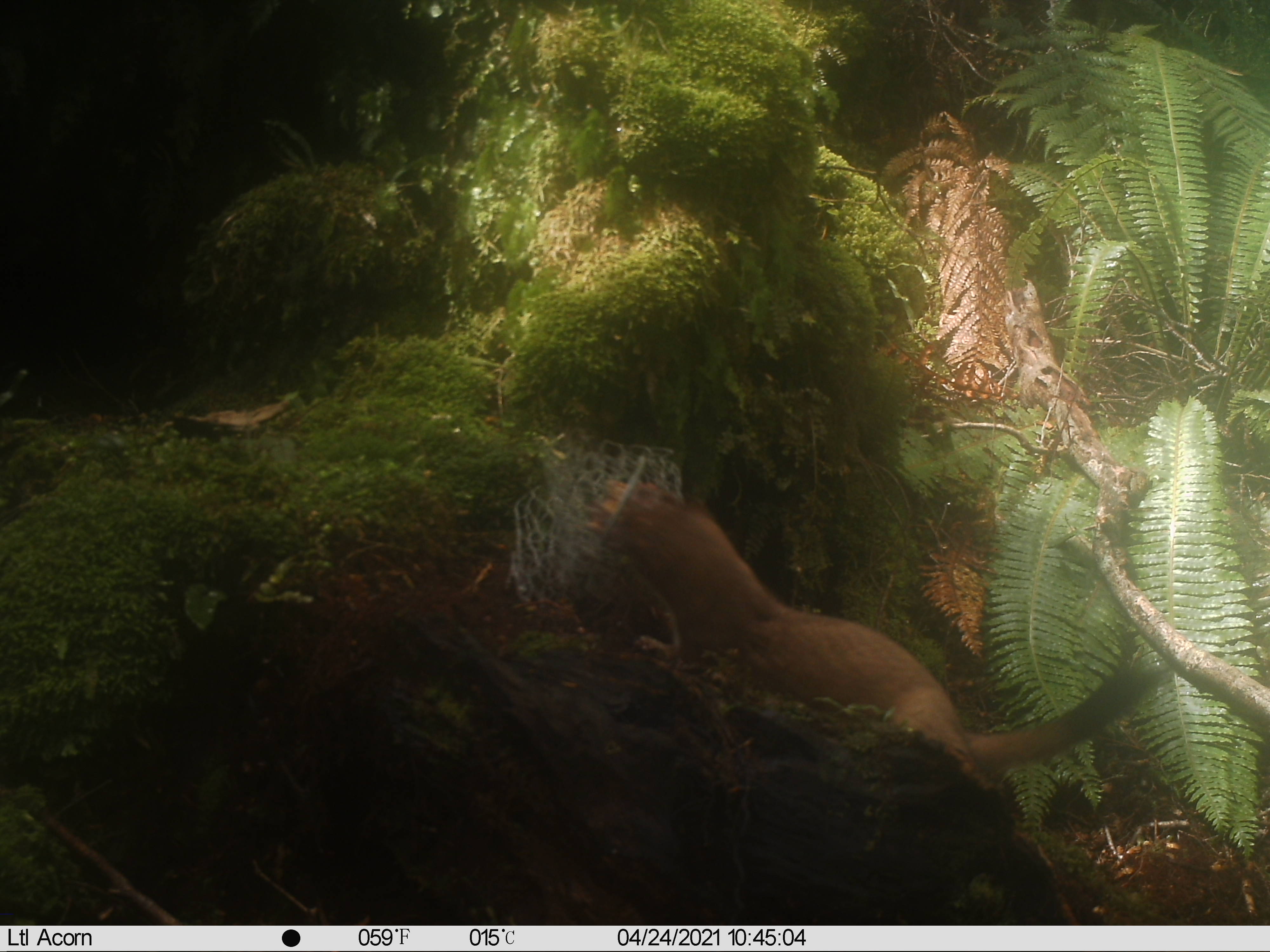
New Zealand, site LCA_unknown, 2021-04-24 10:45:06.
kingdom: Animalia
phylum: Chordata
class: Mammalia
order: Carnivora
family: Mustelidae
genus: Mustela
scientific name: Mustela erminea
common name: stoat